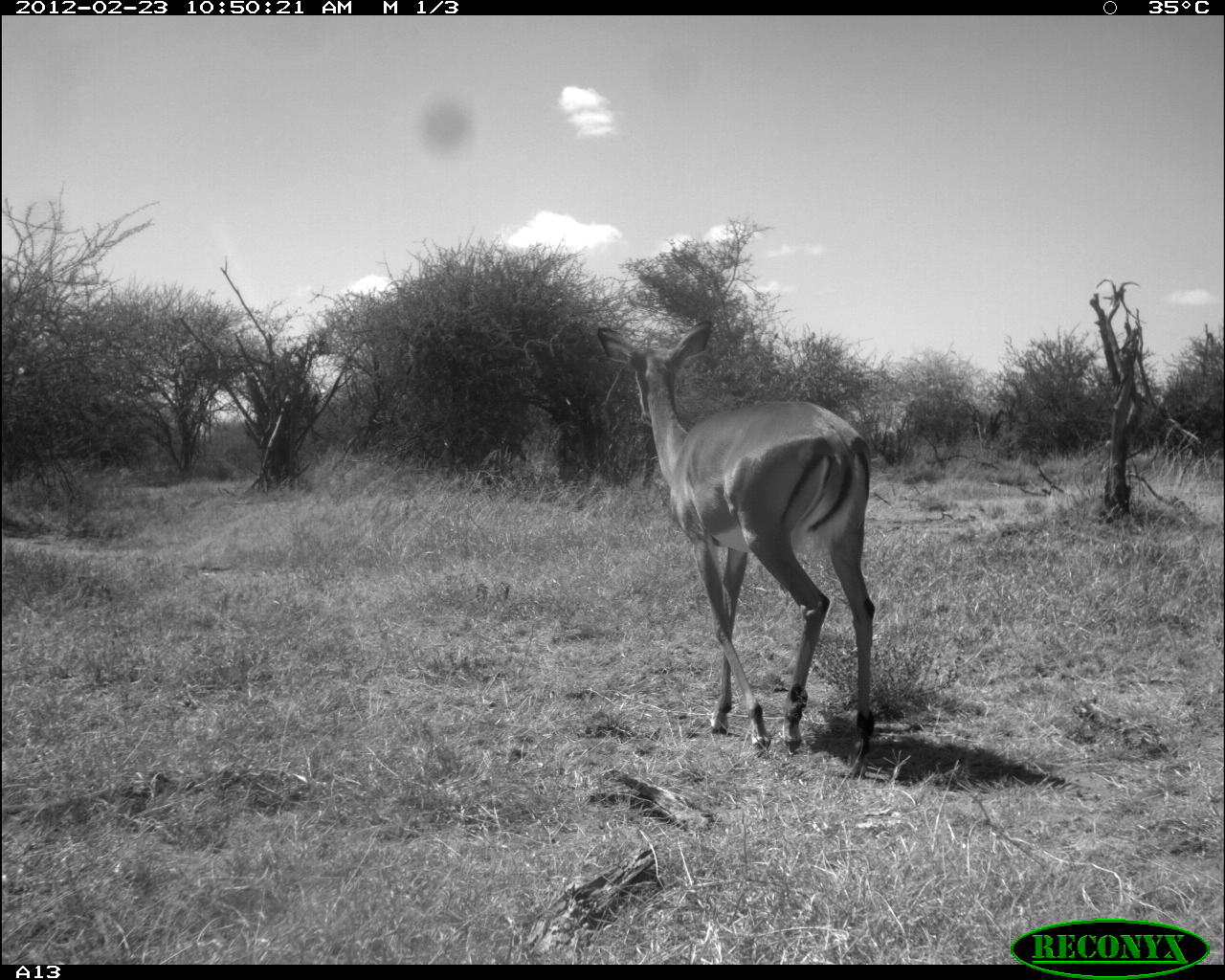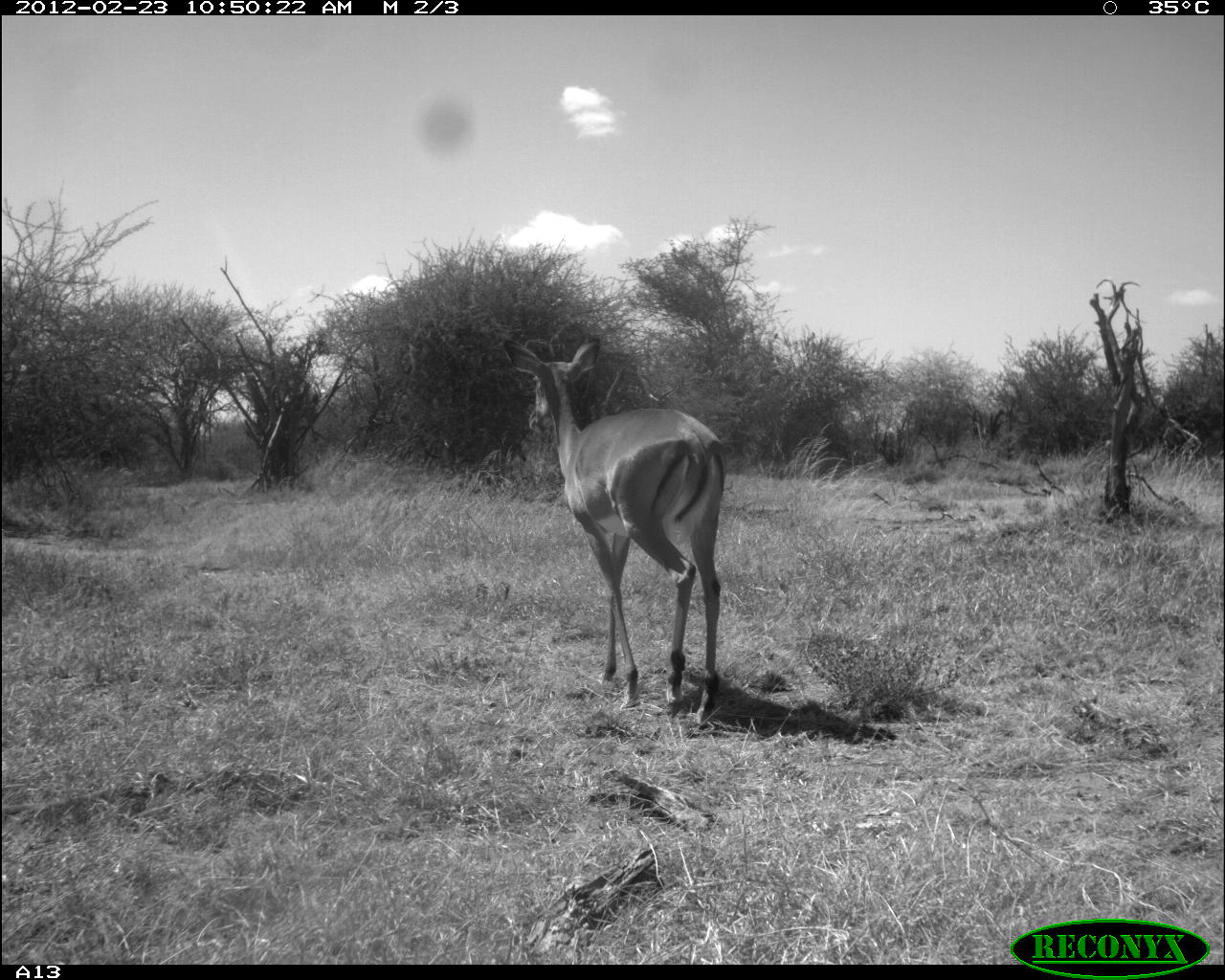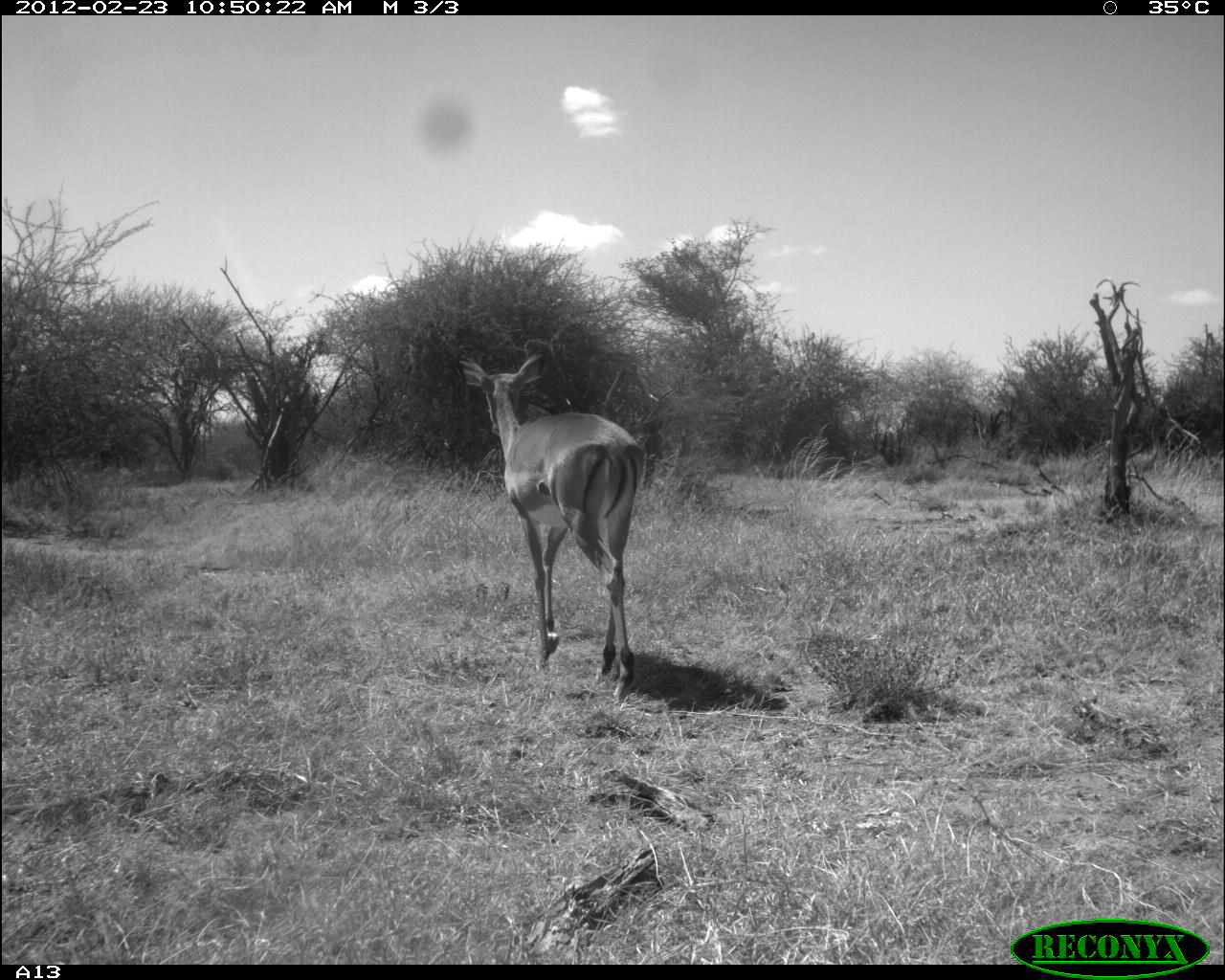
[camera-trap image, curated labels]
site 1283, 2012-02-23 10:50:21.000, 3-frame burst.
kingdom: Animalia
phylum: Chordata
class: Mammalia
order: Artiodactyla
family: Bovidae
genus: Aepyceros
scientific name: Aepyceros melampus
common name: impala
Aepyceros melampus (impala), count 1.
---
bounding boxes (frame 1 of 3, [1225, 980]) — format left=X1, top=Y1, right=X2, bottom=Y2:
aepyceros melampus: left=595, top=322, right=876, bottom=782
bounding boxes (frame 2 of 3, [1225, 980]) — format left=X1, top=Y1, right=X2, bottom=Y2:
aepyceros melampus: left=500, top=338, right=728, bottom=722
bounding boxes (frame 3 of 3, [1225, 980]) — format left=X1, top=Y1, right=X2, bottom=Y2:
aepyceros melampus: left=459, top=353, right=644, bottom=705